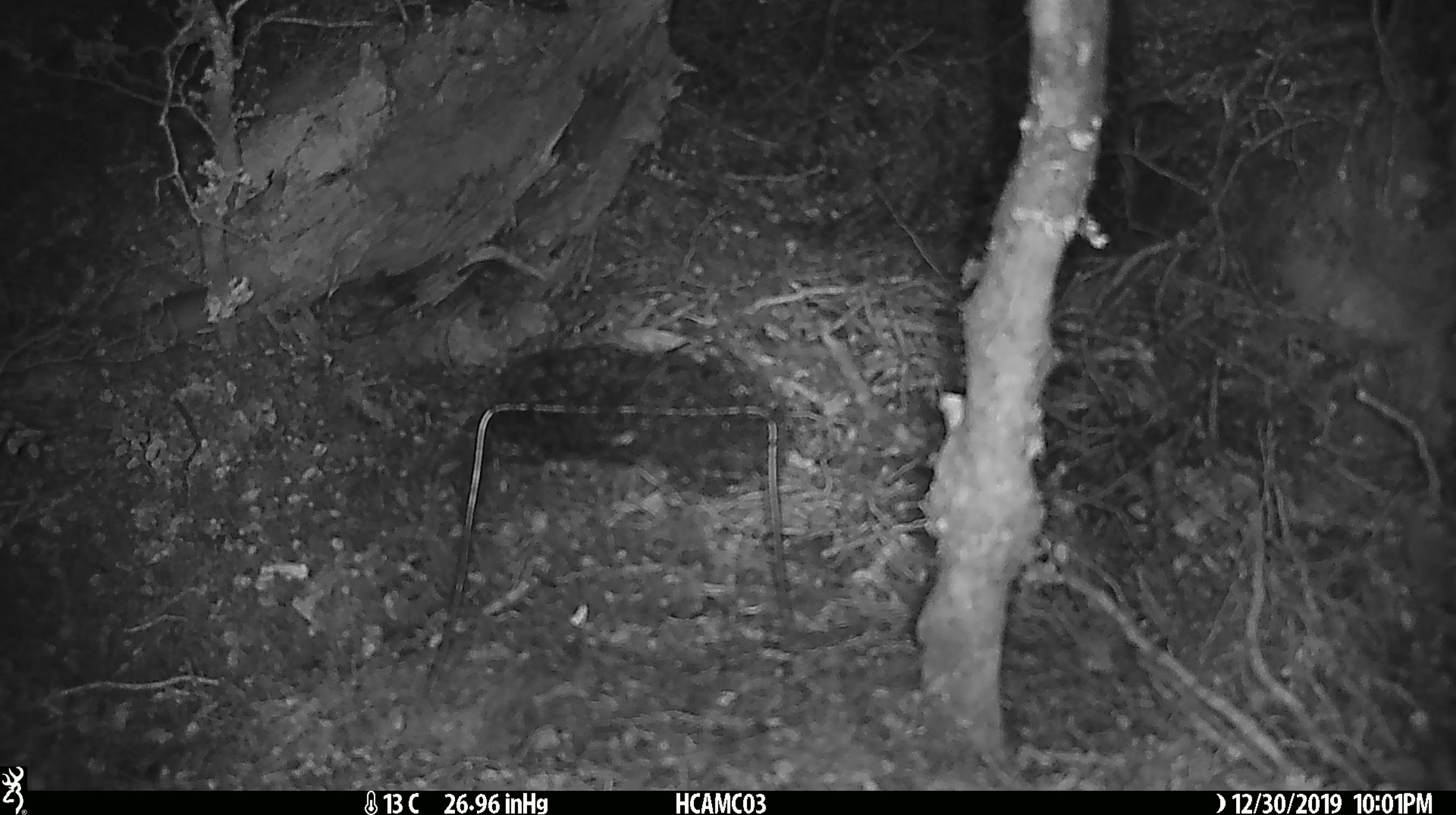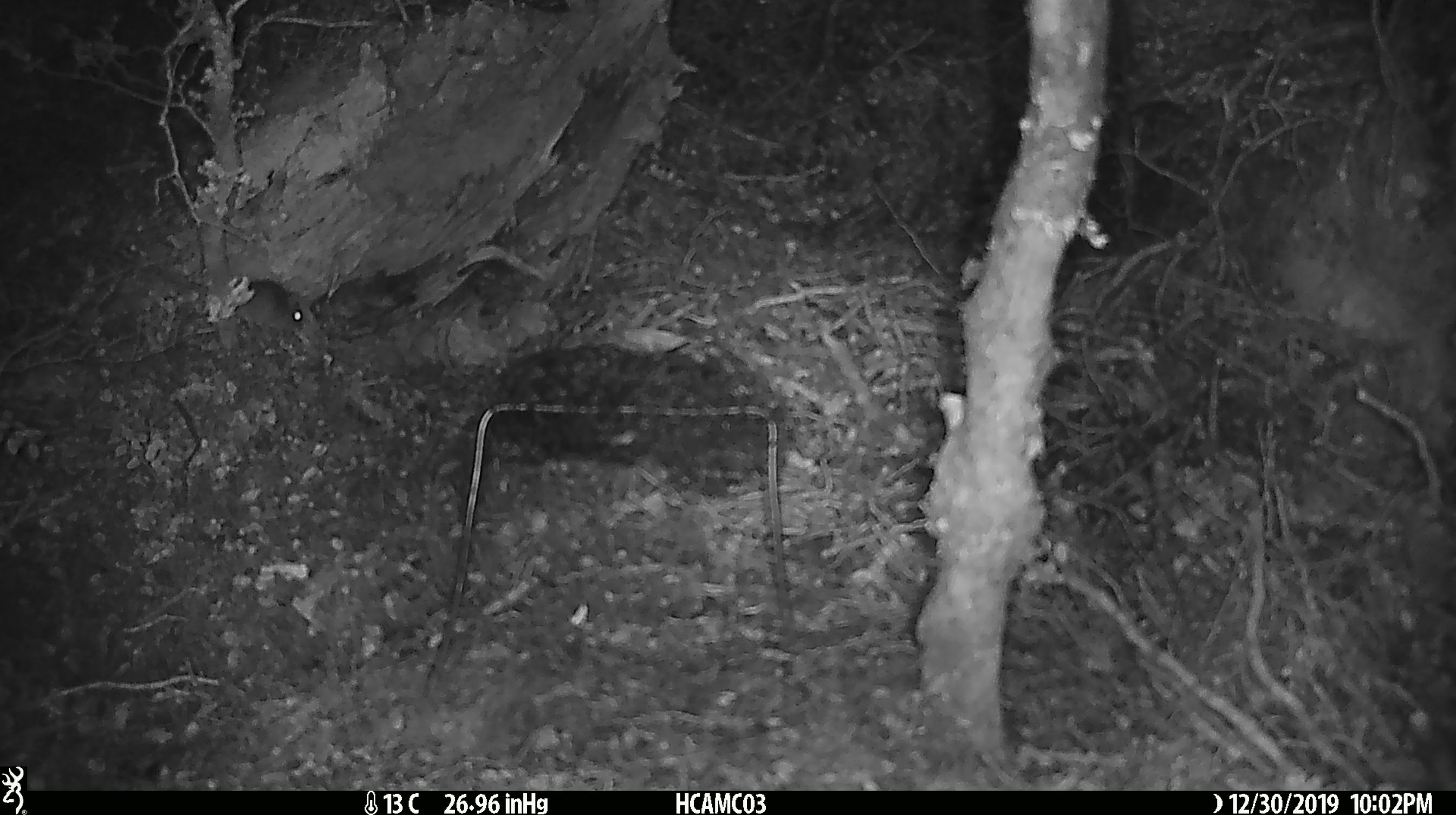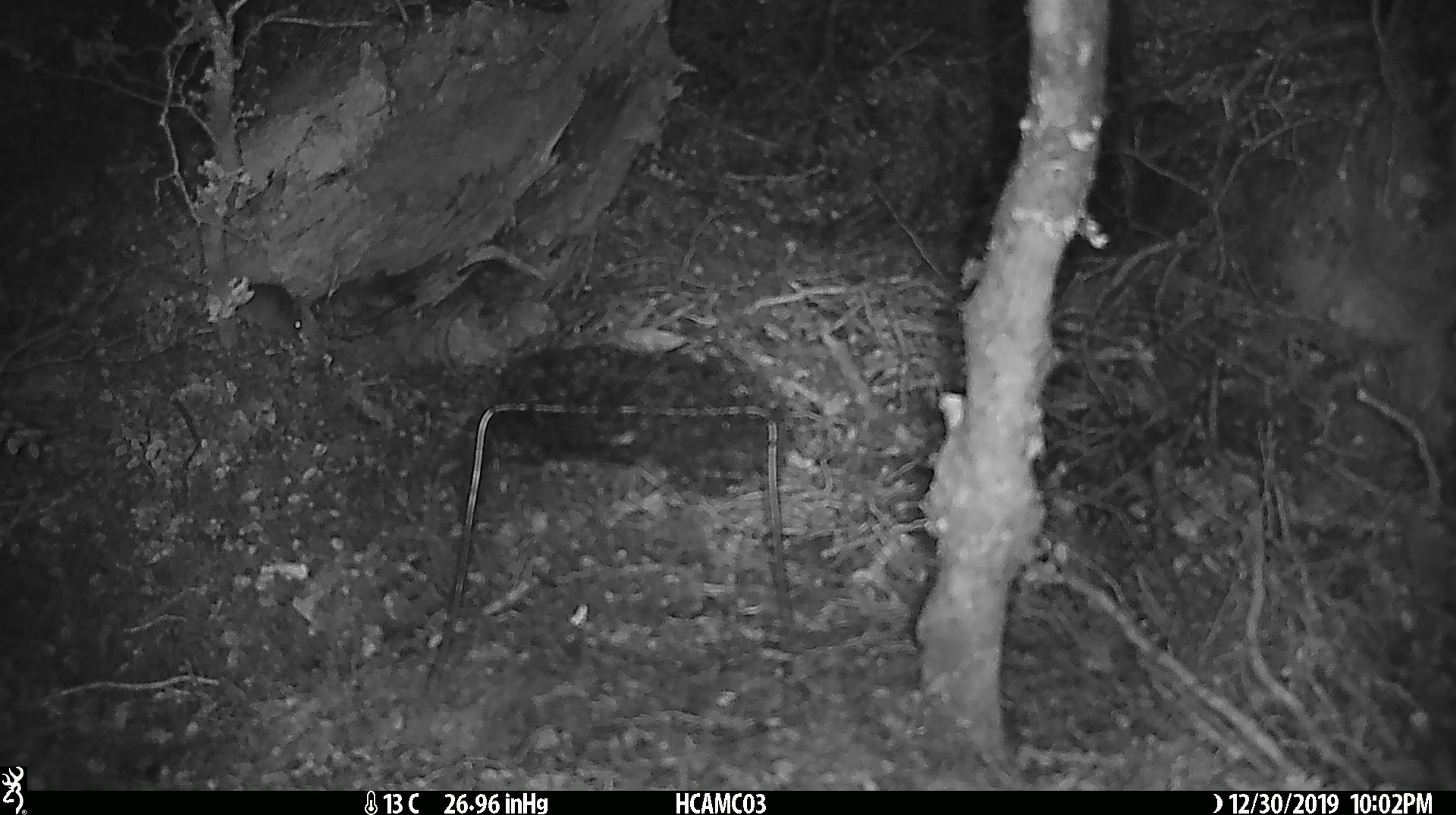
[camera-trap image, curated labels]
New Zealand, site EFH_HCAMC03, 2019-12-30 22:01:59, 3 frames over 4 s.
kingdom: Animalia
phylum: Chordata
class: Mammalia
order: Rodentia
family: Muridae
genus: Mus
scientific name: Mus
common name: mouse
Mouse (Mus).